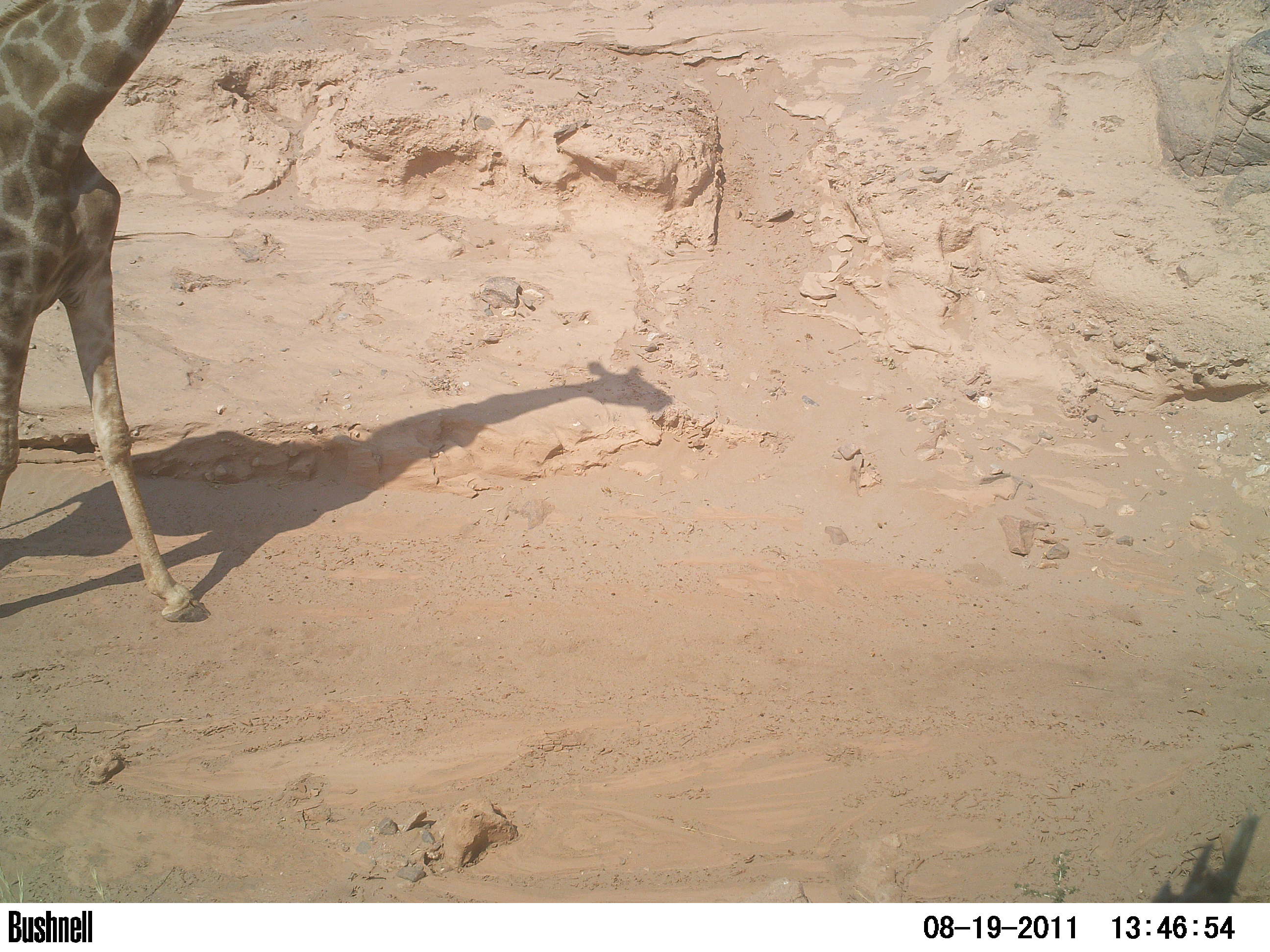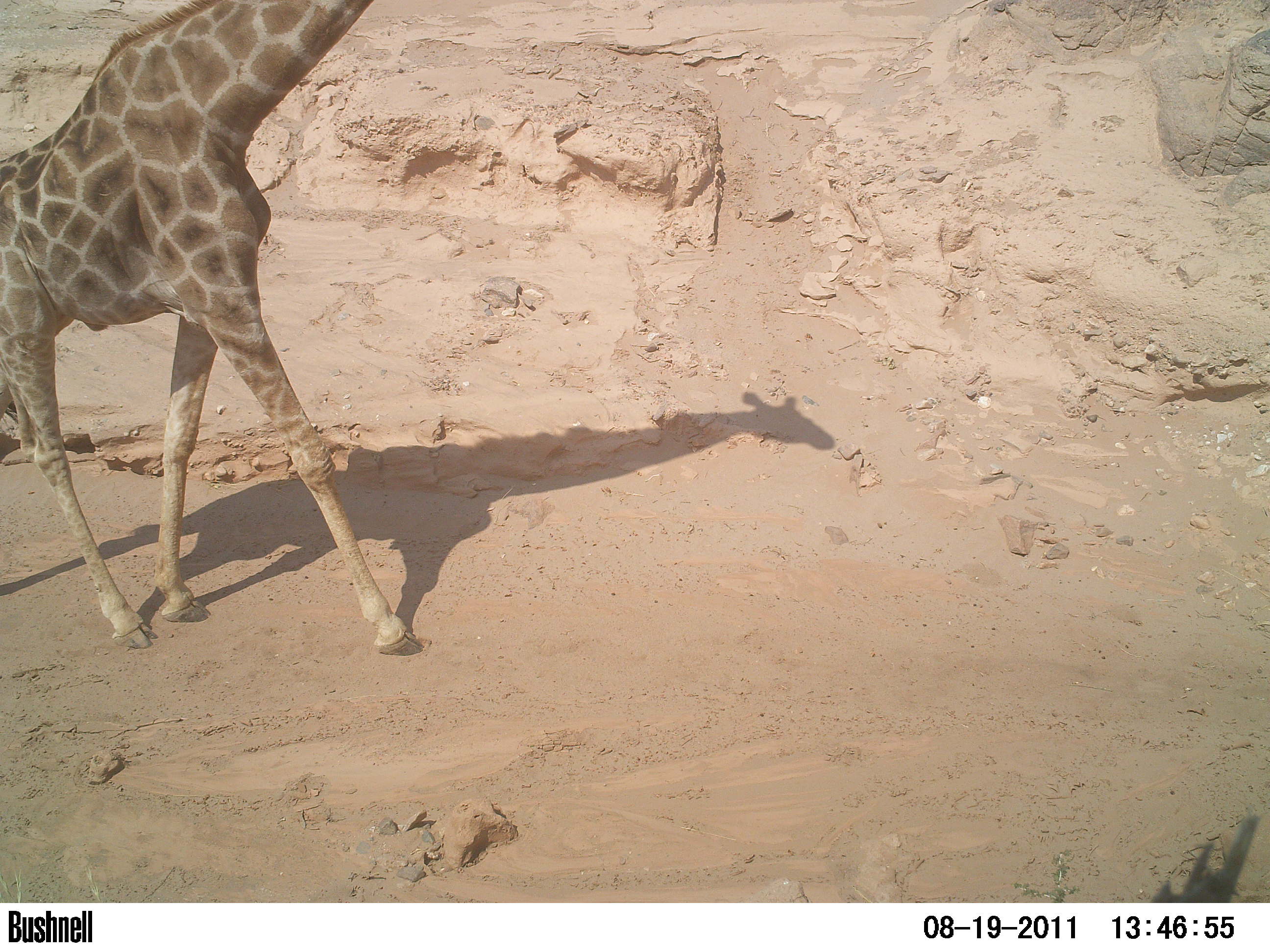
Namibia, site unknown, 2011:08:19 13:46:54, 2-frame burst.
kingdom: Animalia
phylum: Chordata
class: Mammalia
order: Artiodactyla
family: Giraffidae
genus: Giraffa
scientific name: Giraffa camelopardalis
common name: giraffe